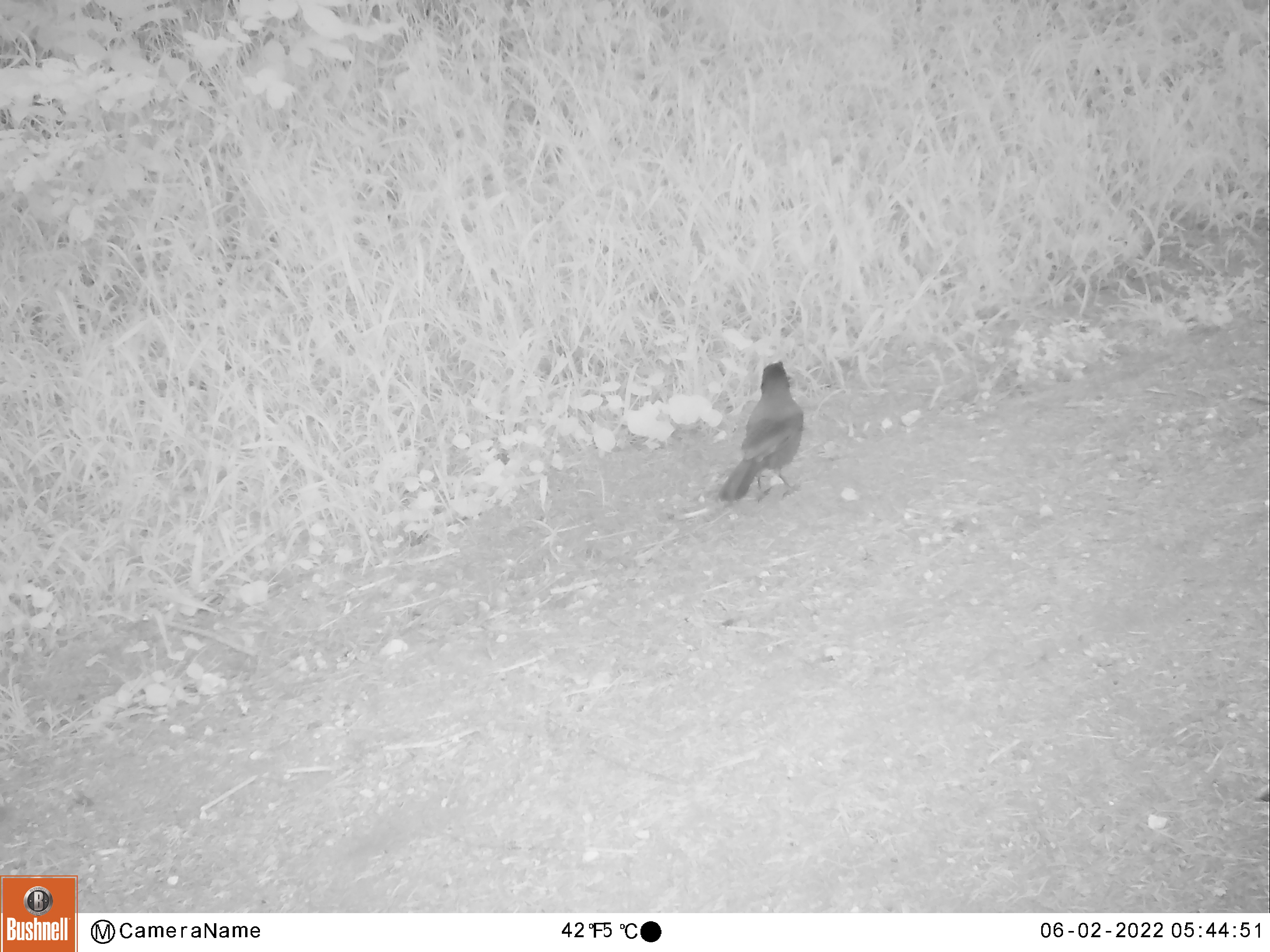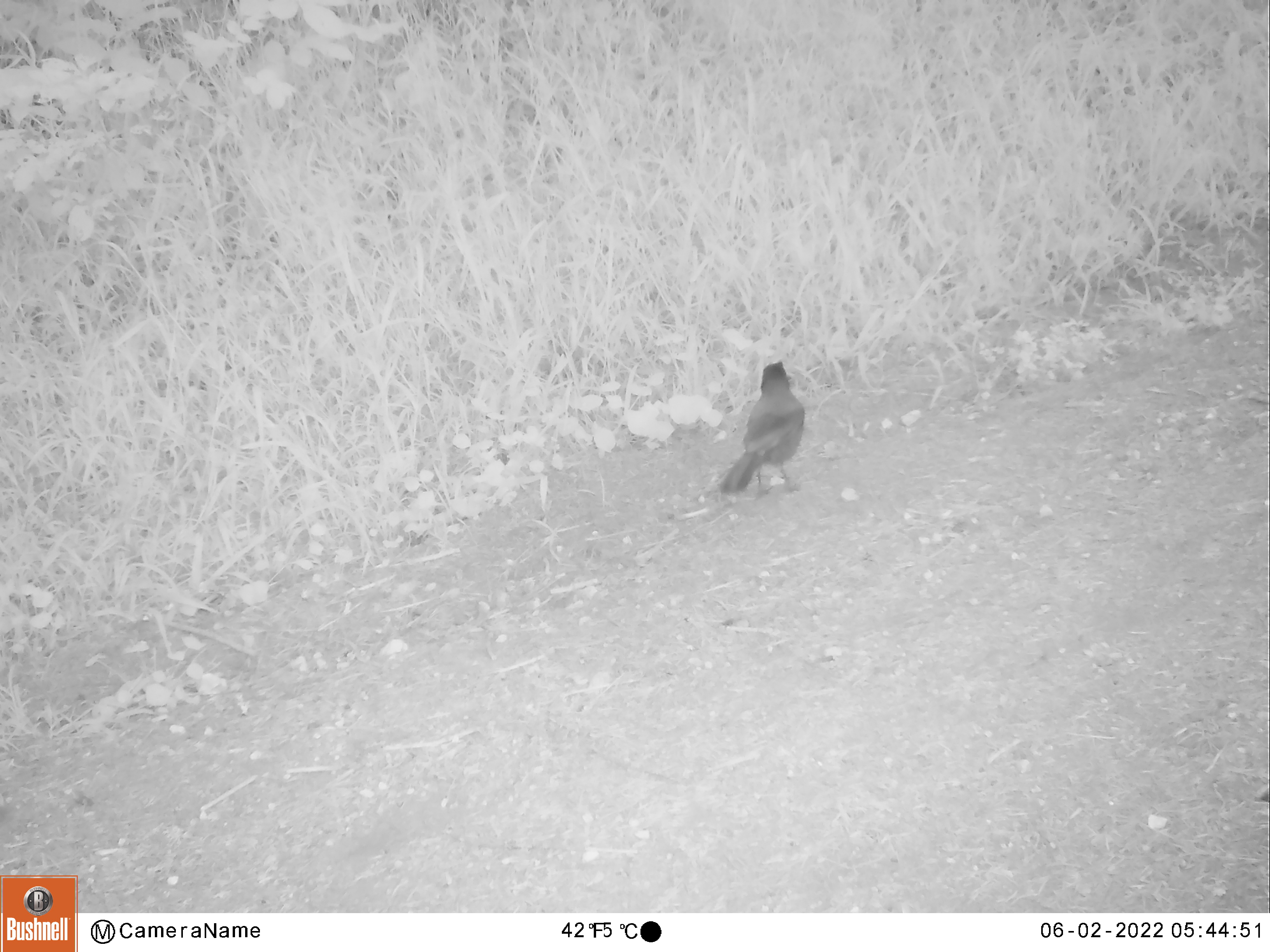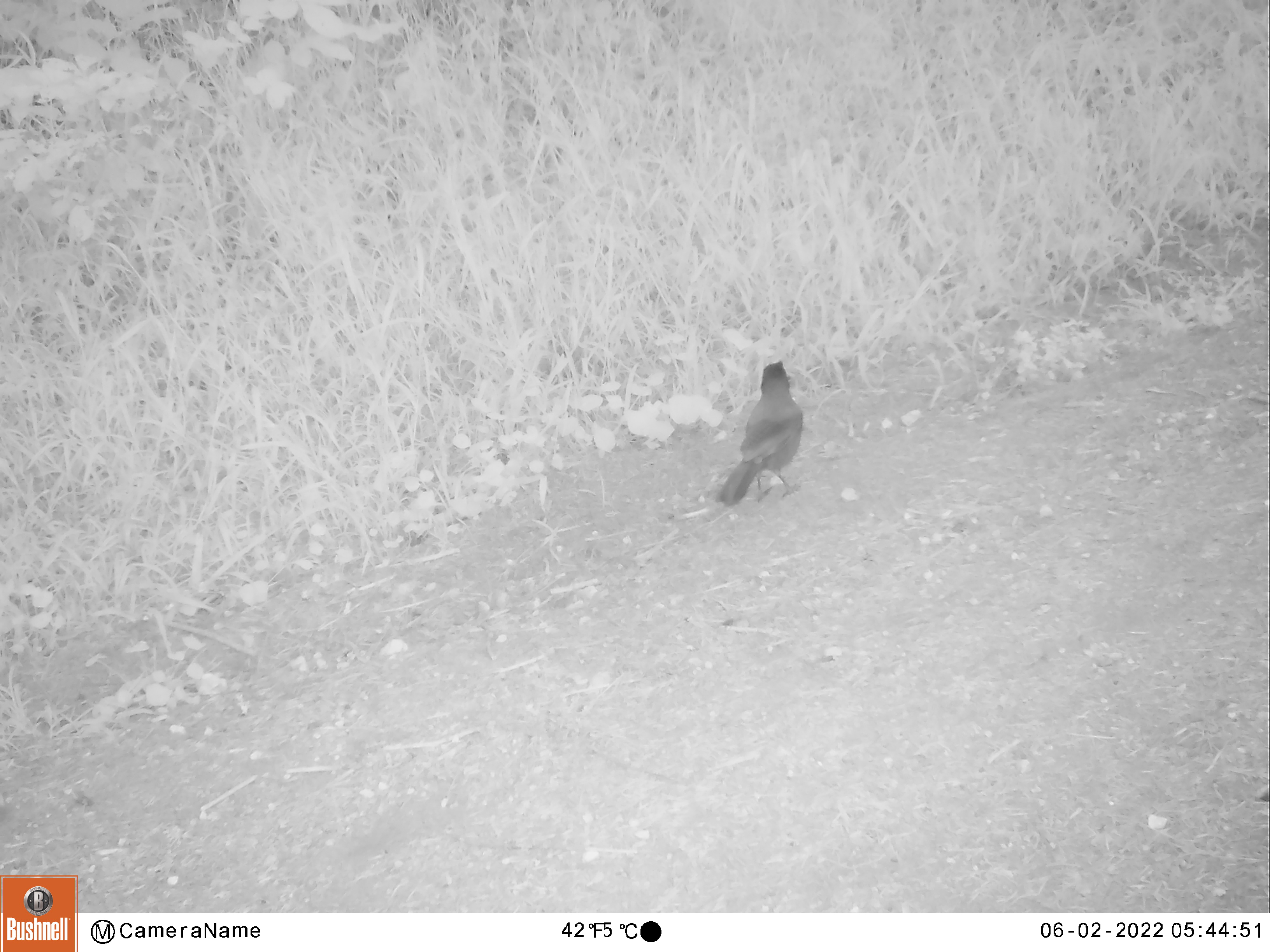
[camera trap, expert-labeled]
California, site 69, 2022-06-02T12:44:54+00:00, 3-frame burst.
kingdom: Animalia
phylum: Chordata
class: Aves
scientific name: Aves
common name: bird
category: unknown bird